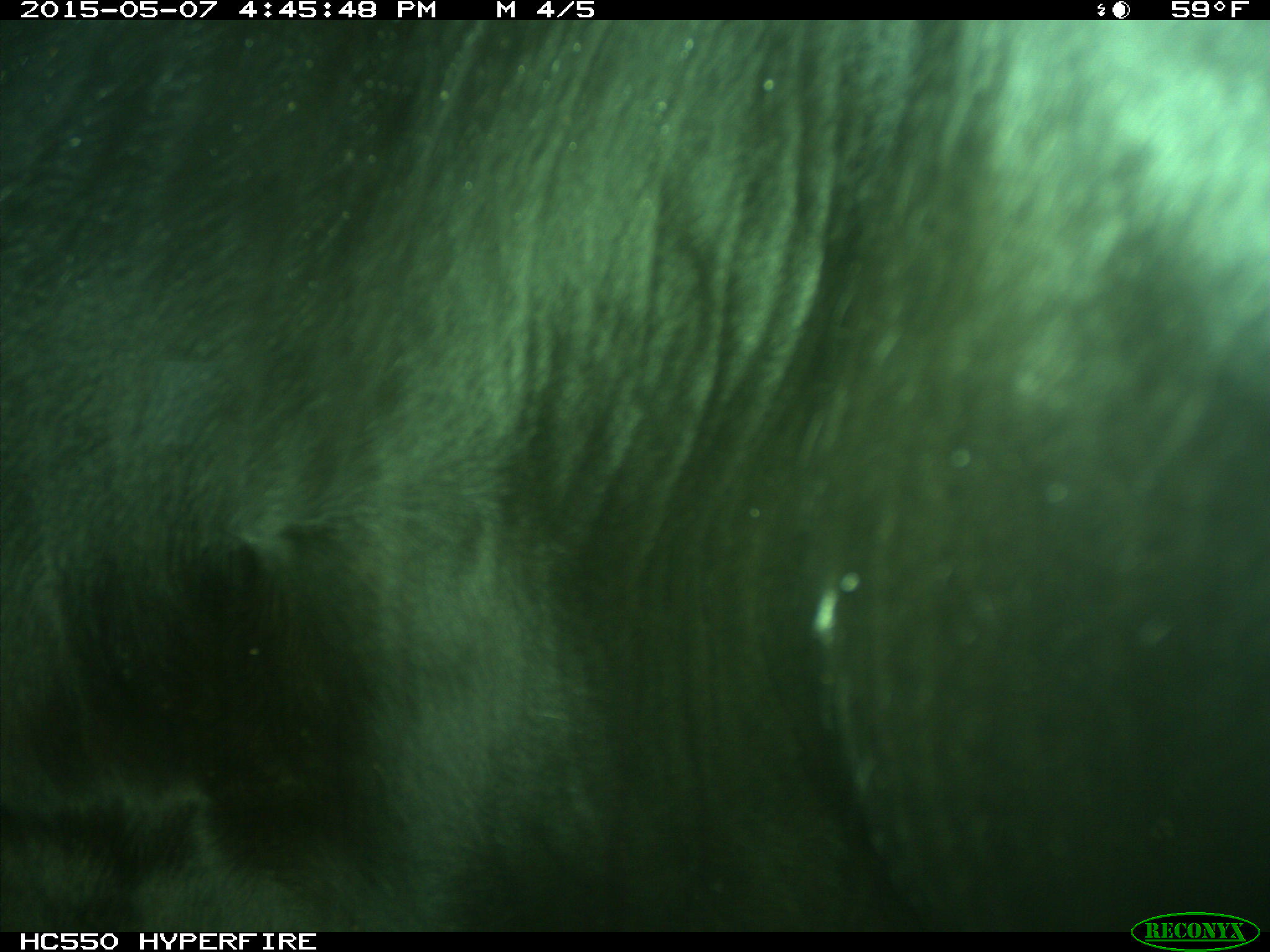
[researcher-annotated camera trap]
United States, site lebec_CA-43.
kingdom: Animalia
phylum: Chordata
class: Mammalia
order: Artiodactyla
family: Bovidae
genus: Bos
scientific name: Bos taurus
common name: domestic cow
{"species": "Bos taurus (domestic cow)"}